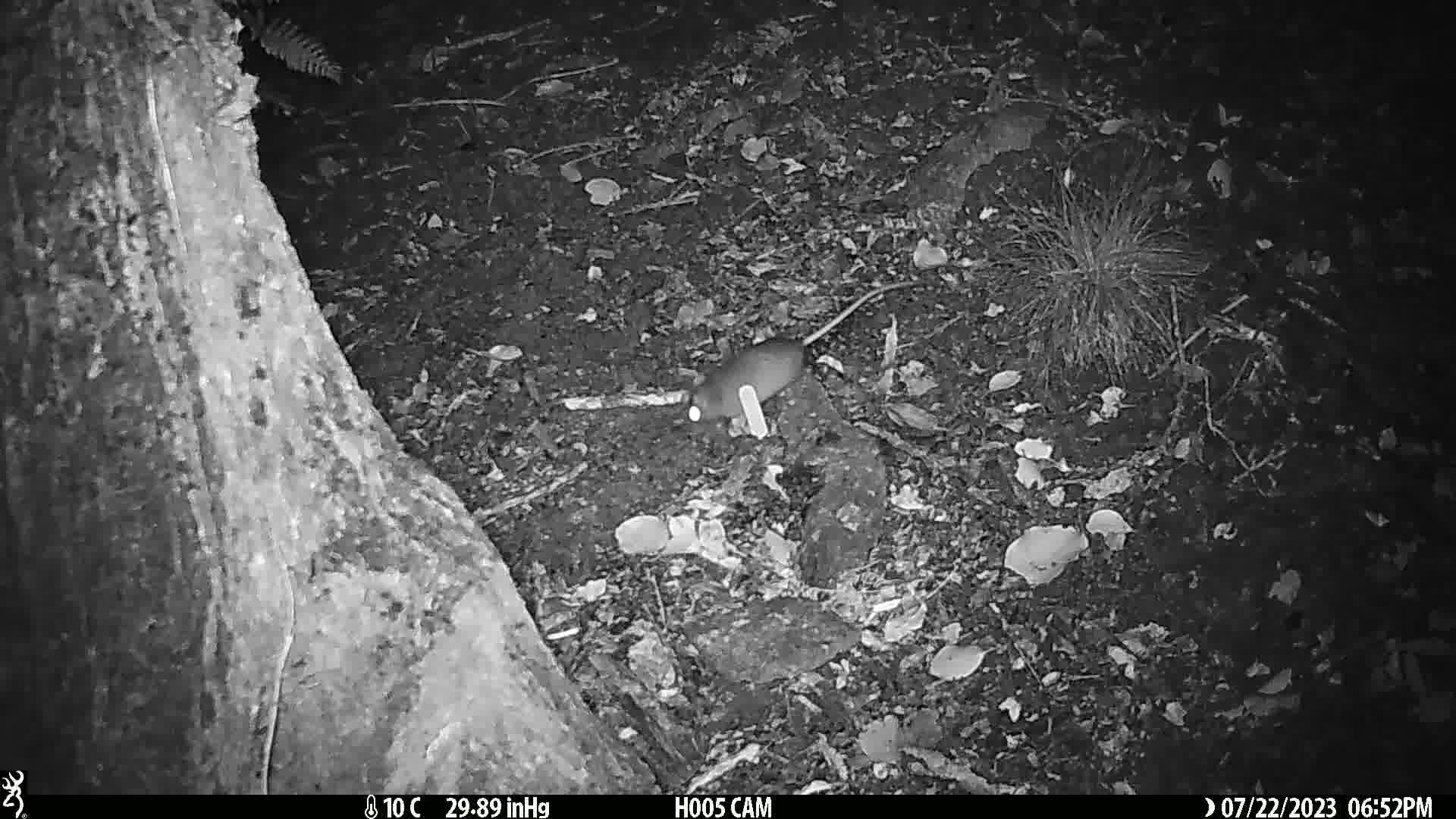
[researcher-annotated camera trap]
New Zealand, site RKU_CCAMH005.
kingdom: Animalia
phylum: Chordata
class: Mammalia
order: Rodentia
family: Muridae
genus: Rattus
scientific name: Rattus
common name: rat